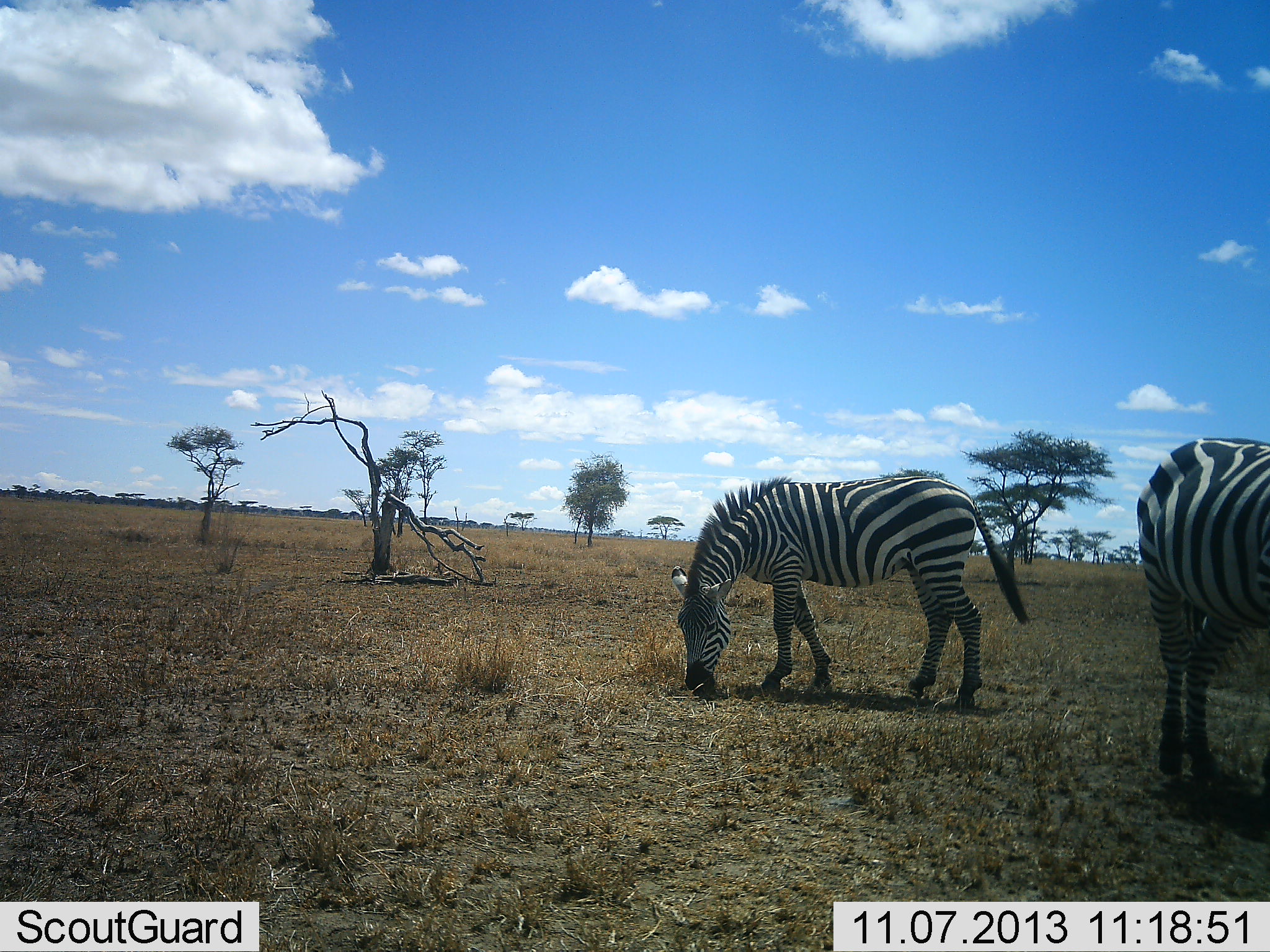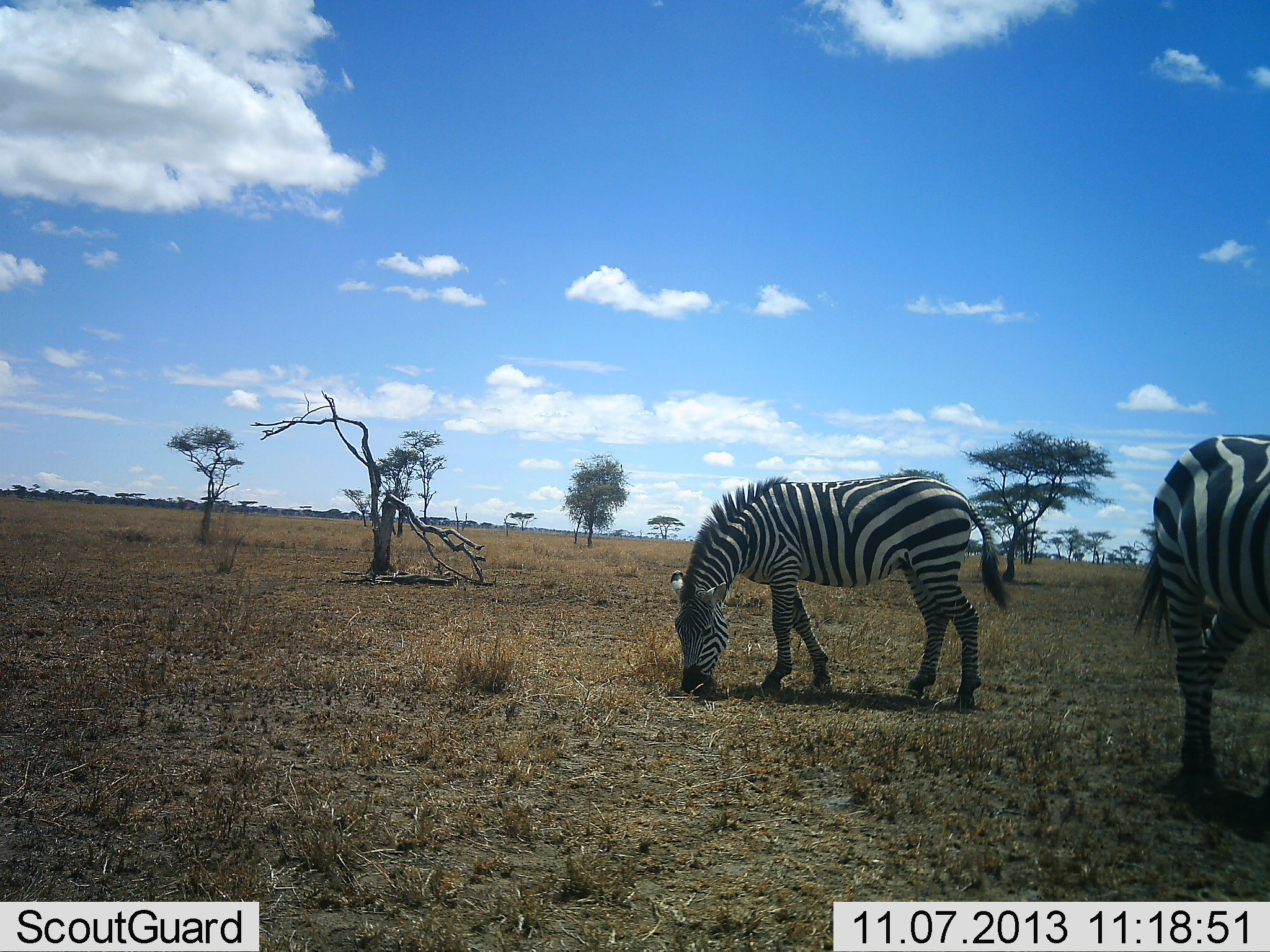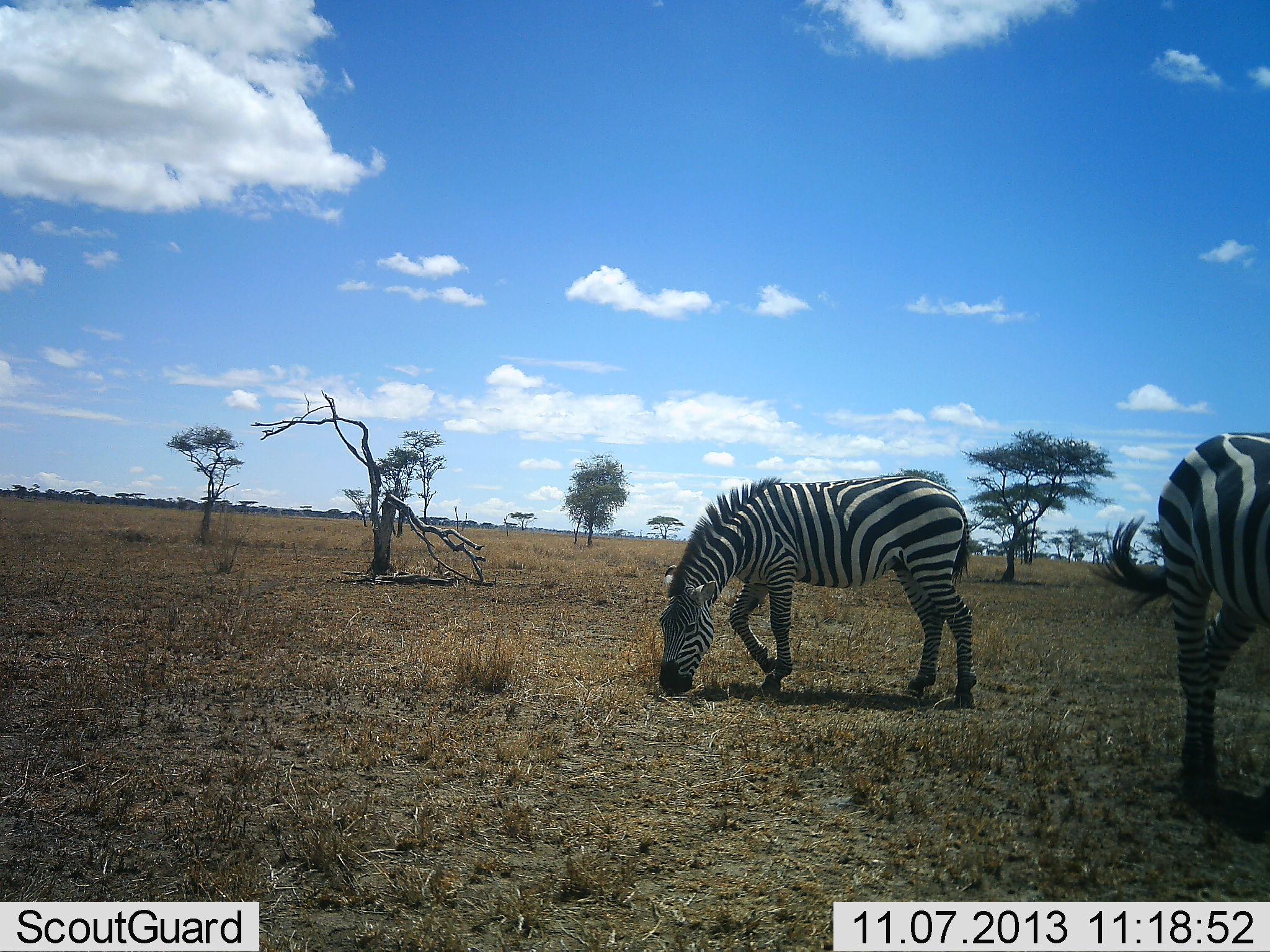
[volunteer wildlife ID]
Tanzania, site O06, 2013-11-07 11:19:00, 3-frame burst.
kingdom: Animalia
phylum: Chordata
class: Mammalia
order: Perissodactyla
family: Equidae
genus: Equus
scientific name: Equus quagga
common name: plains zebra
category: zebra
Zebra (plains zebra) (Equus quagga), count 2. Behavior (volunteer vote fractions): standing 30%, resting 0%, moving 20%, interacting 0%. Young present (vote fraction): 0%. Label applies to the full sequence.